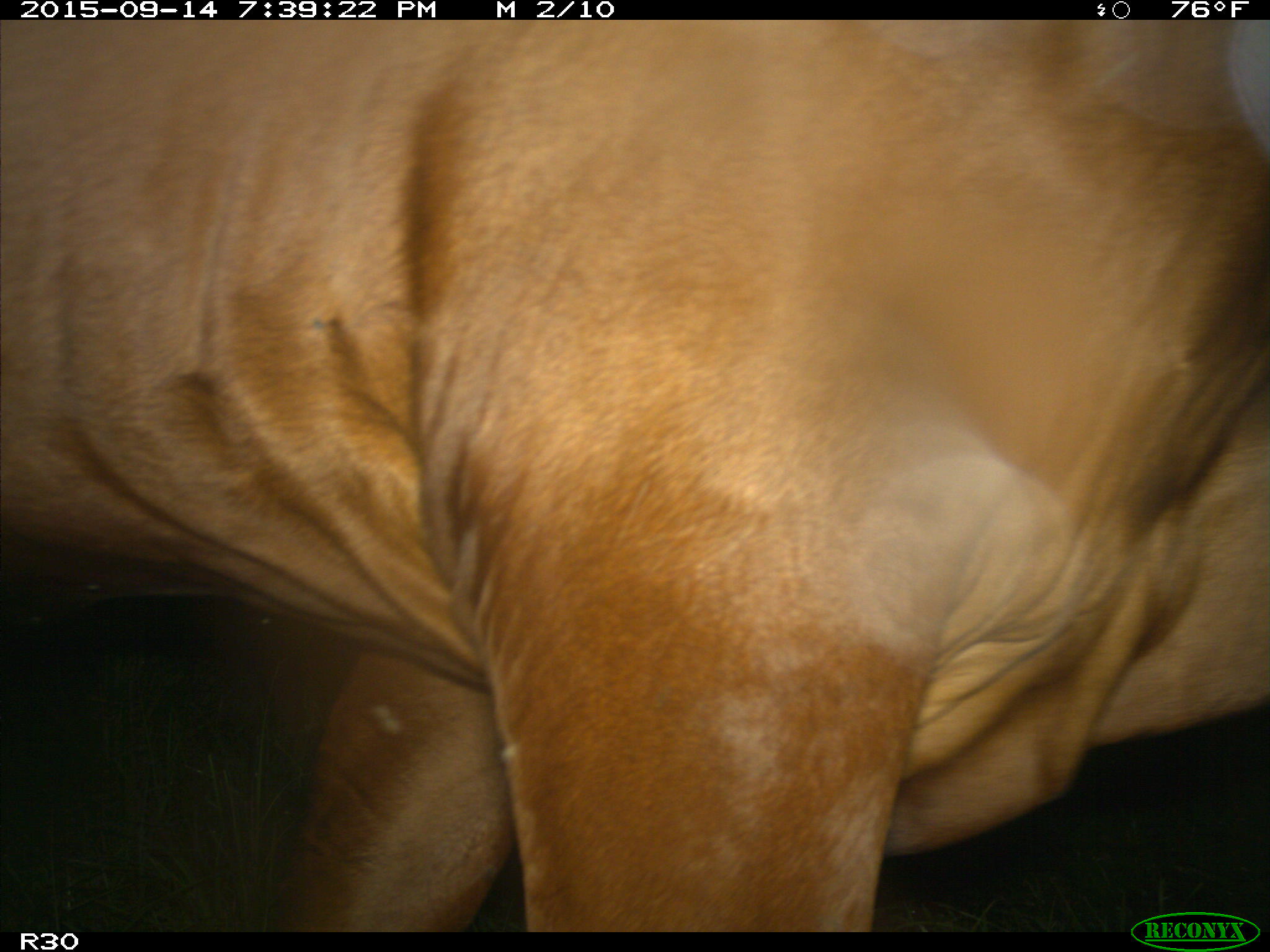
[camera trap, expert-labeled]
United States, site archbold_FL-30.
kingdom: Animalia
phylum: Chordata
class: Mammalia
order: Artiodactyla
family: Bovidae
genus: Bos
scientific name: Bos taurus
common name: domestic cow